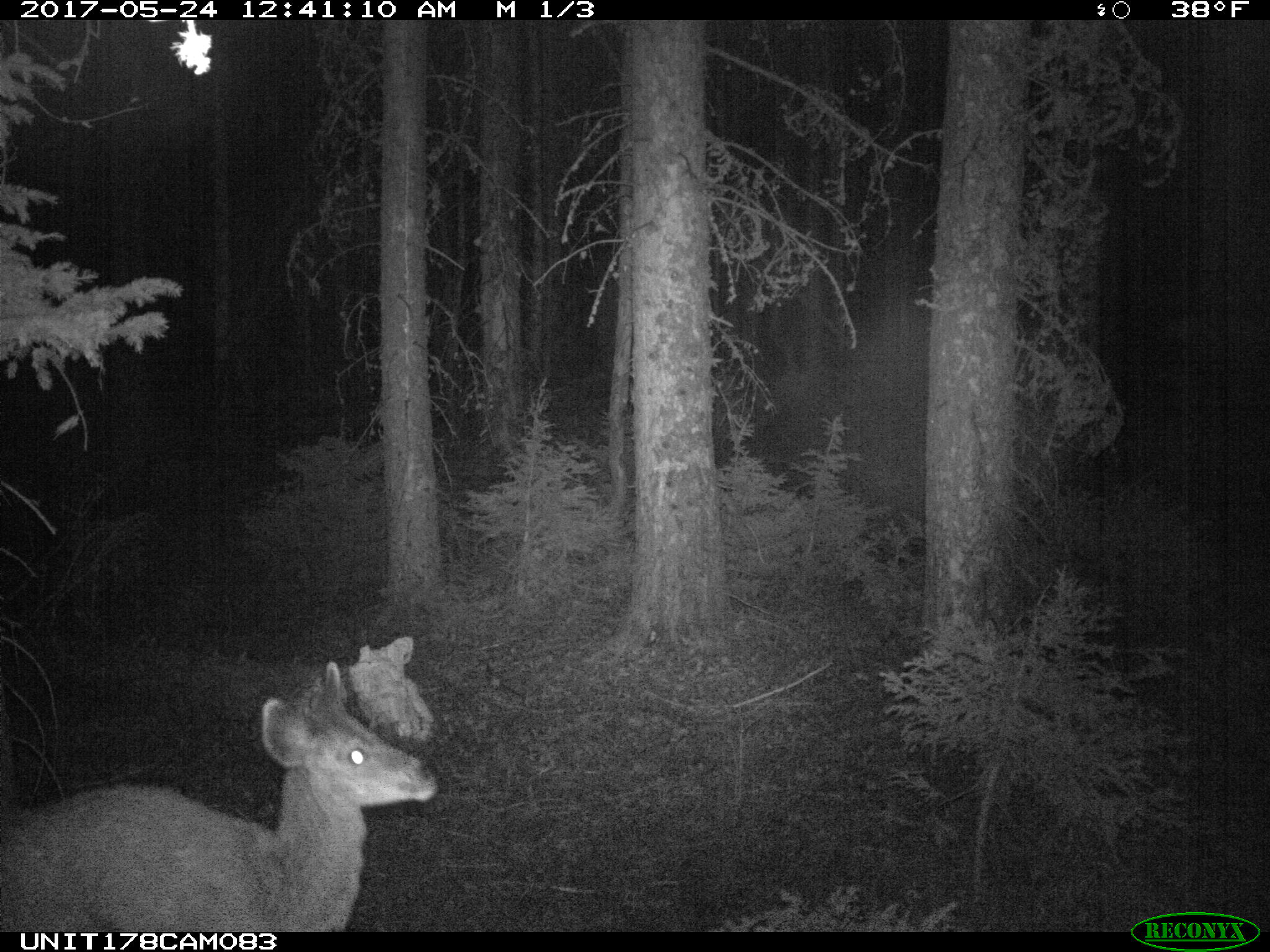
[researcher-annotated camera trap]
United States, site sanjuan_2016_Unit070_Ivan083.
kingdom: Animalia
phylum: Chordata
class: Mammalia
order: Artiodactyla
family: Cervidae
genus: Odocoileus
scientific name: Odocoileus hemionus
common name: mule deer